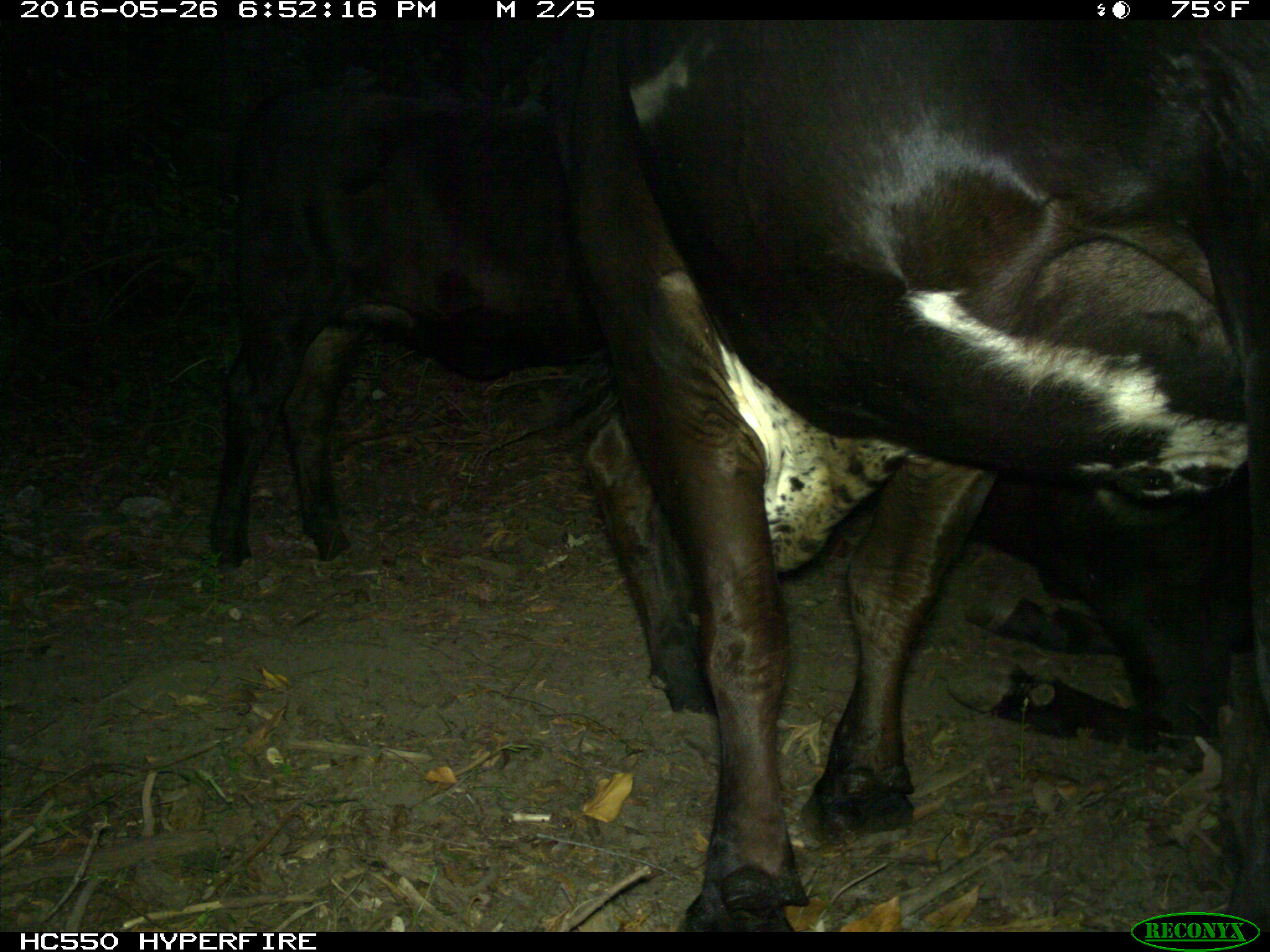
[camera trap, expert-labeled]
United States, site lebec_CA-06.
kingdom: Animalia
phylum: Chordata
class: Mammalia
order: Artiodactyla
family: Bovidae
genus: Bos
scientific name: Bos taurus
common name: domestic cow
Bos taurus (domestic cow).